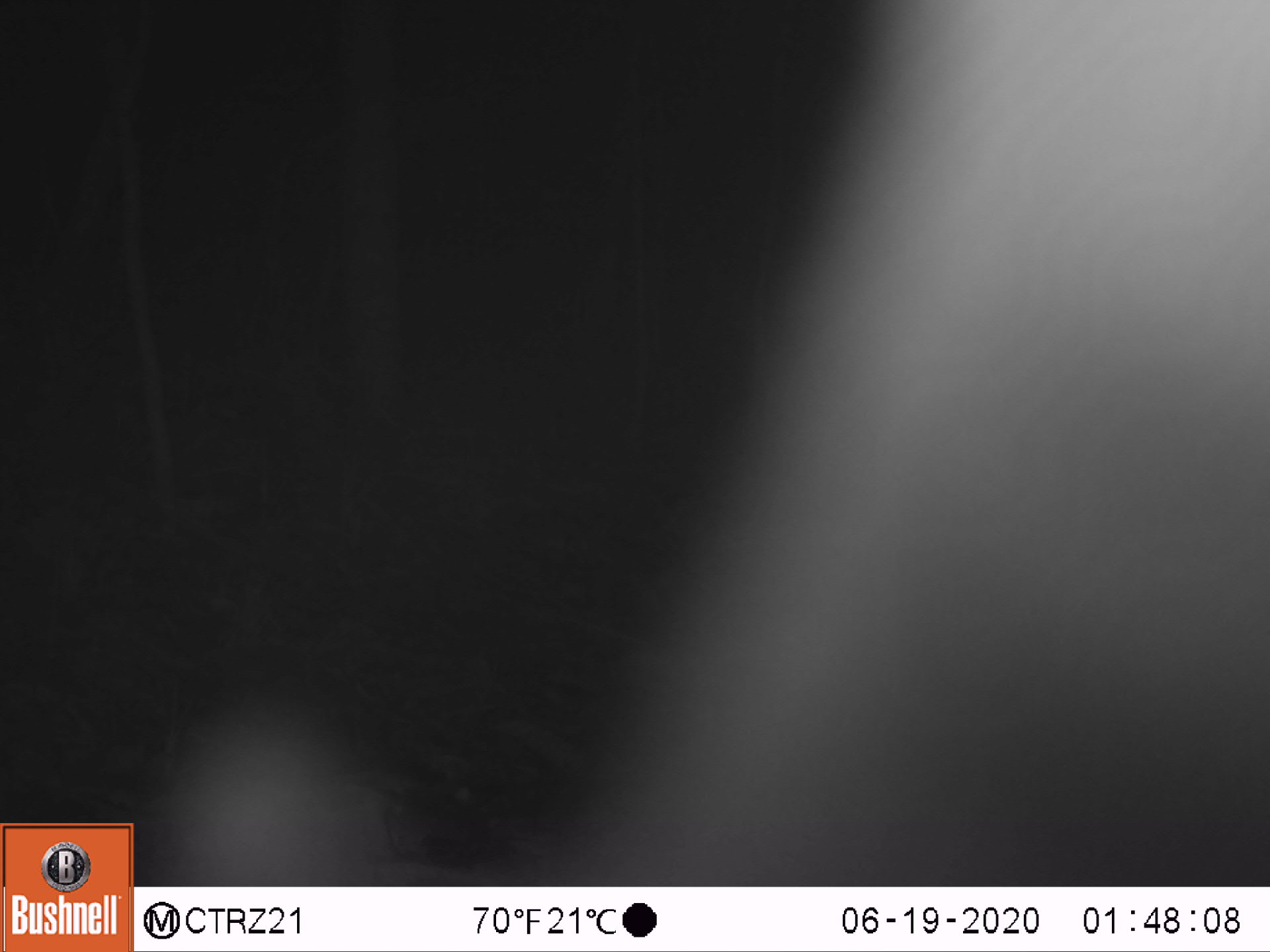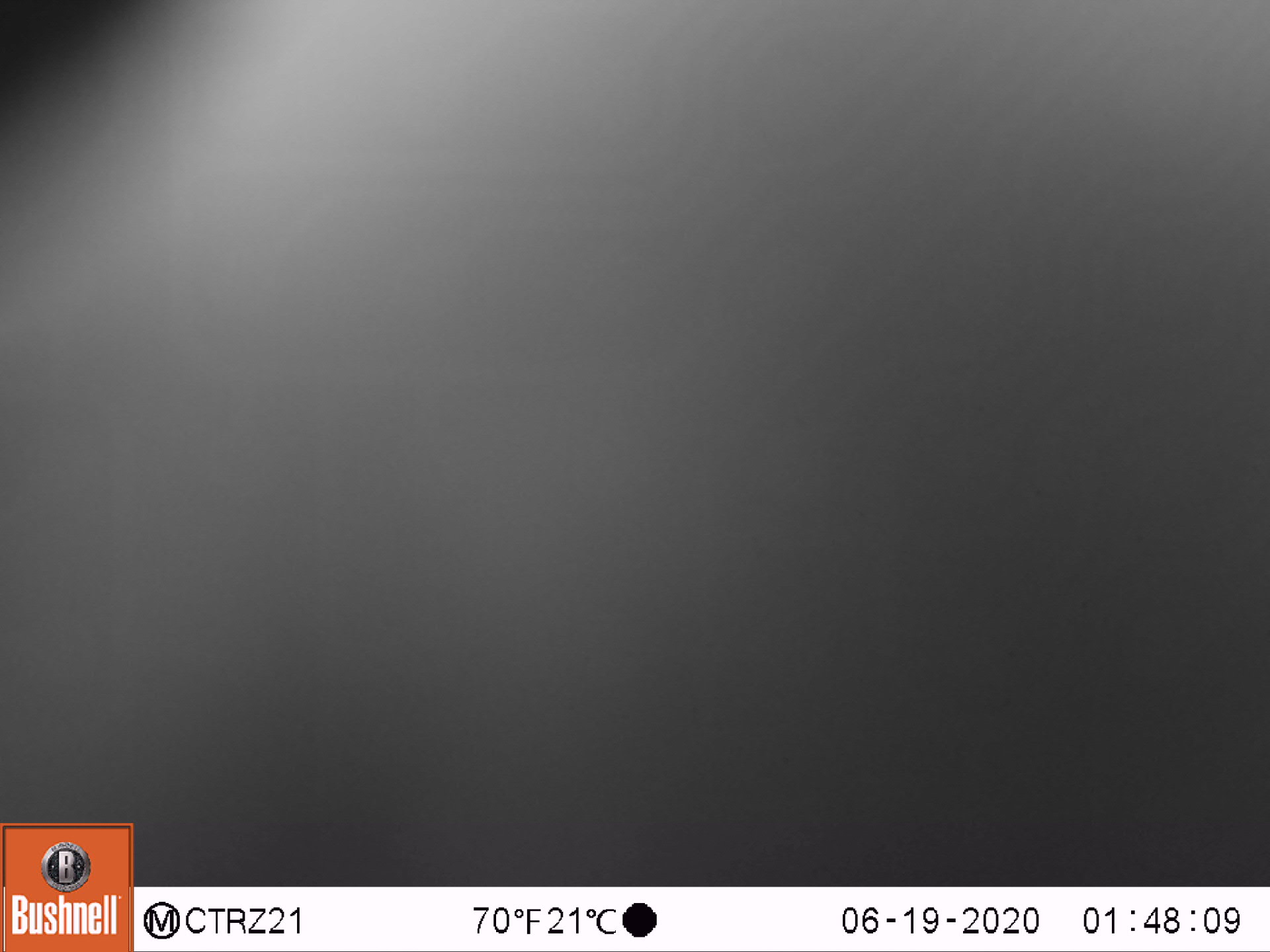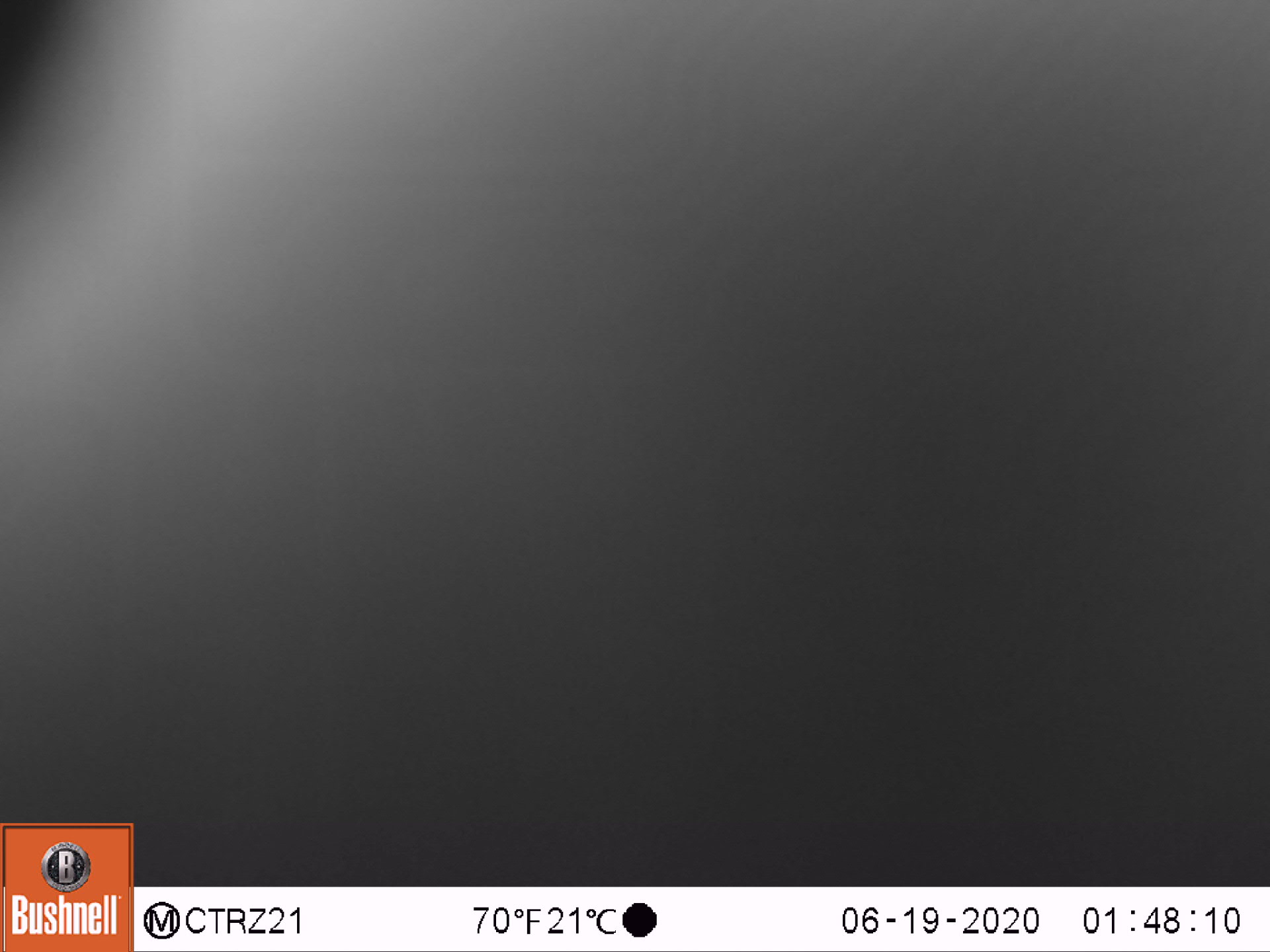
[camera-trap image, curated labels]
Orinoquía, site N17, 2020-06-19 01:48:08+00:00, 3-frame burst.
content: unidentified animal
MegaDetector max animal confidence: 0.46